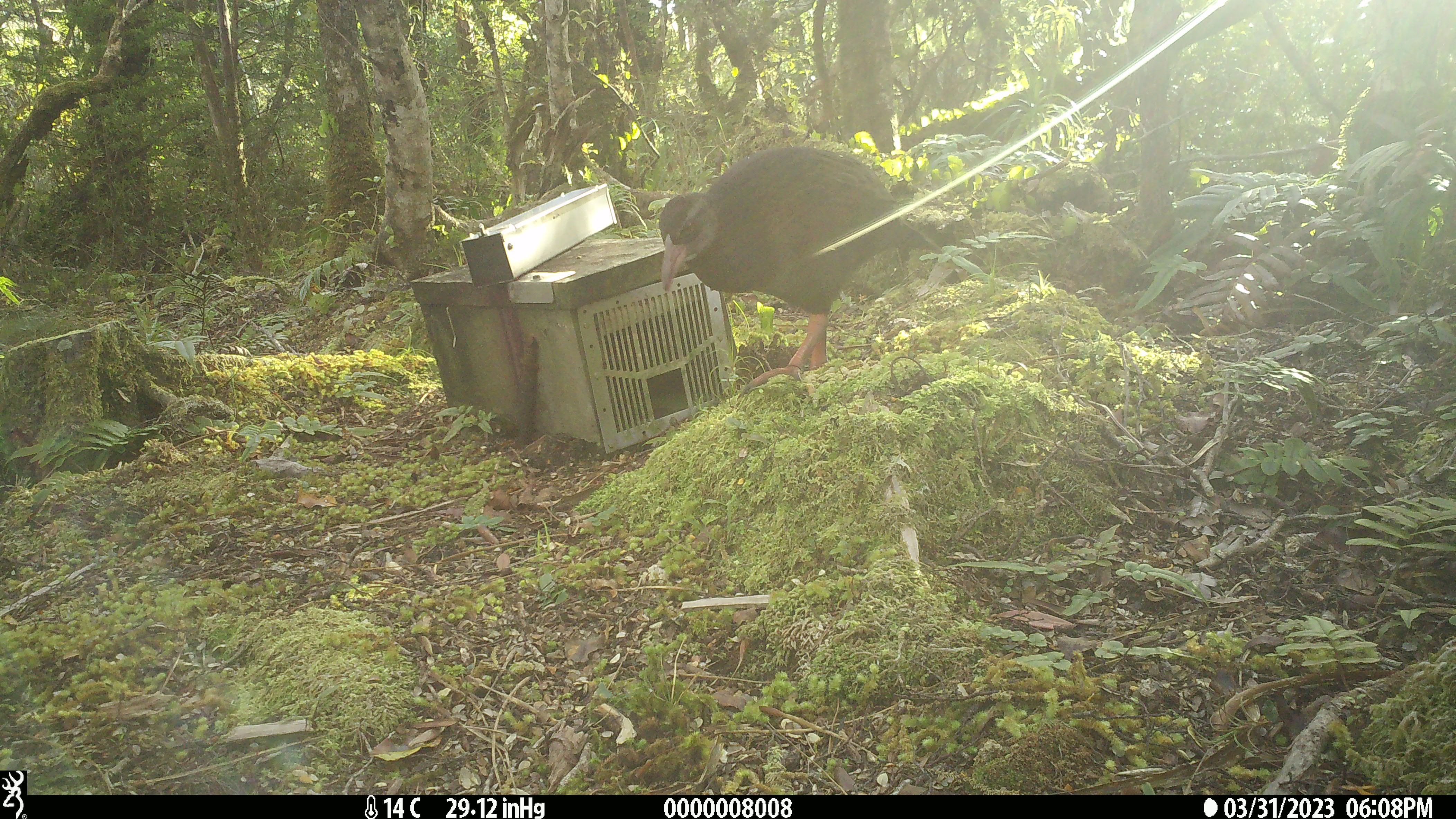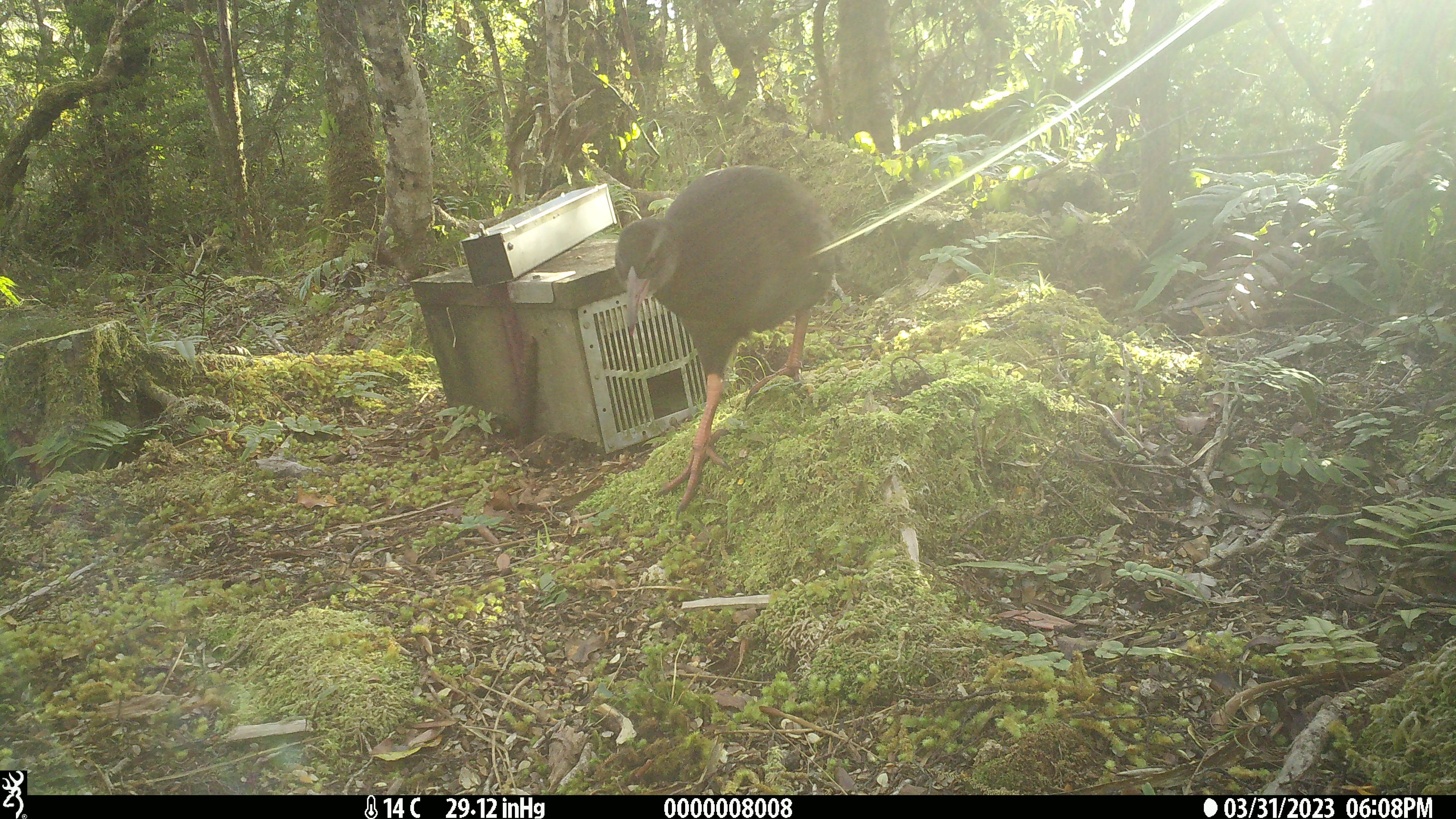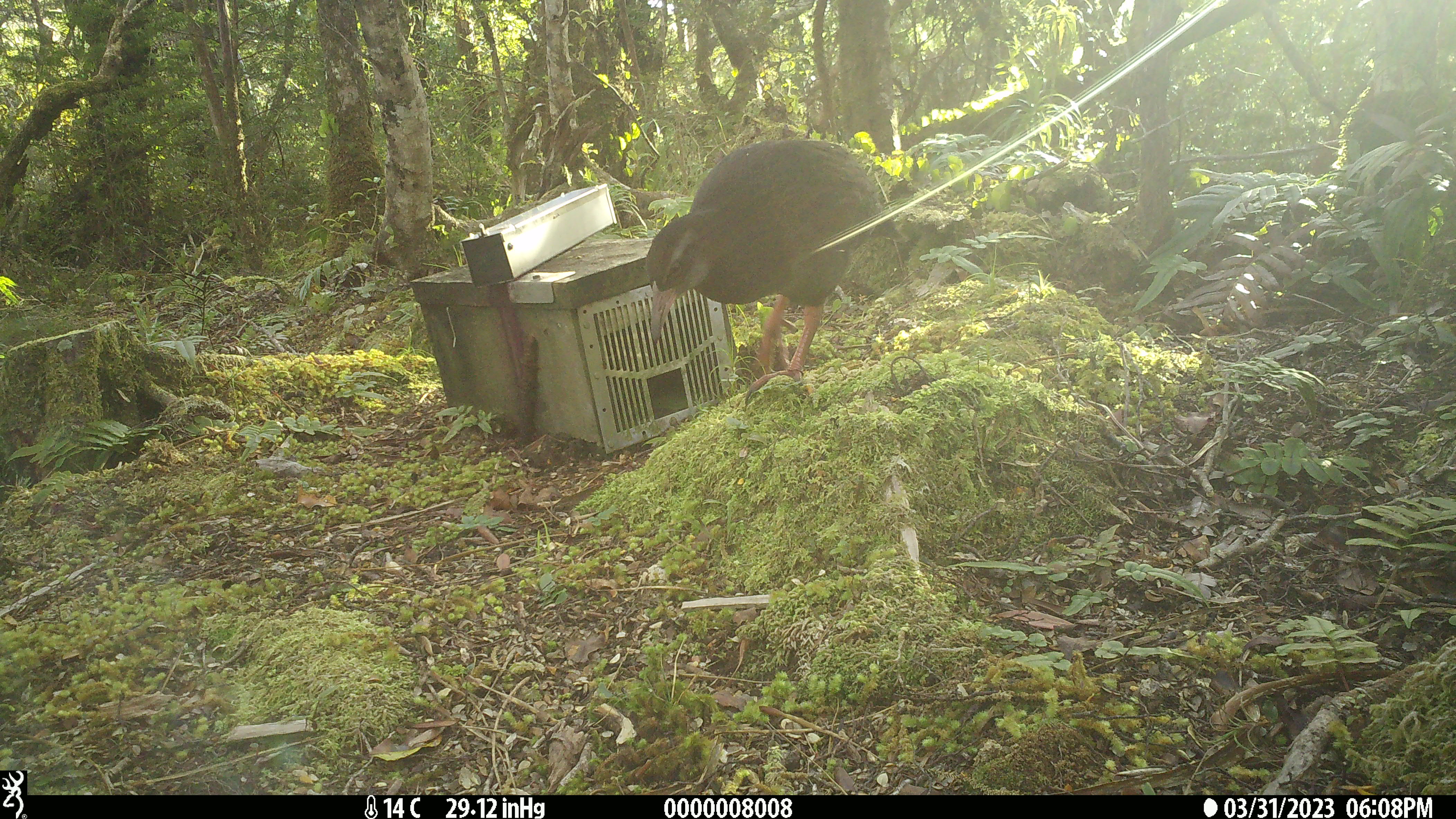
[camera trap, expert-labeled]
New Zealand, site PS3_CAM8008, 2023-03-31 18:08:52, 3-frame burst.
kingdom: Animalia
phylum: Chordata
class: Aves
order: Gruiformes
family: Rallidae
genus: Gallirallus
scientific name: Gallirallus australis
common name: weka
Weka (Gallirallus australis).